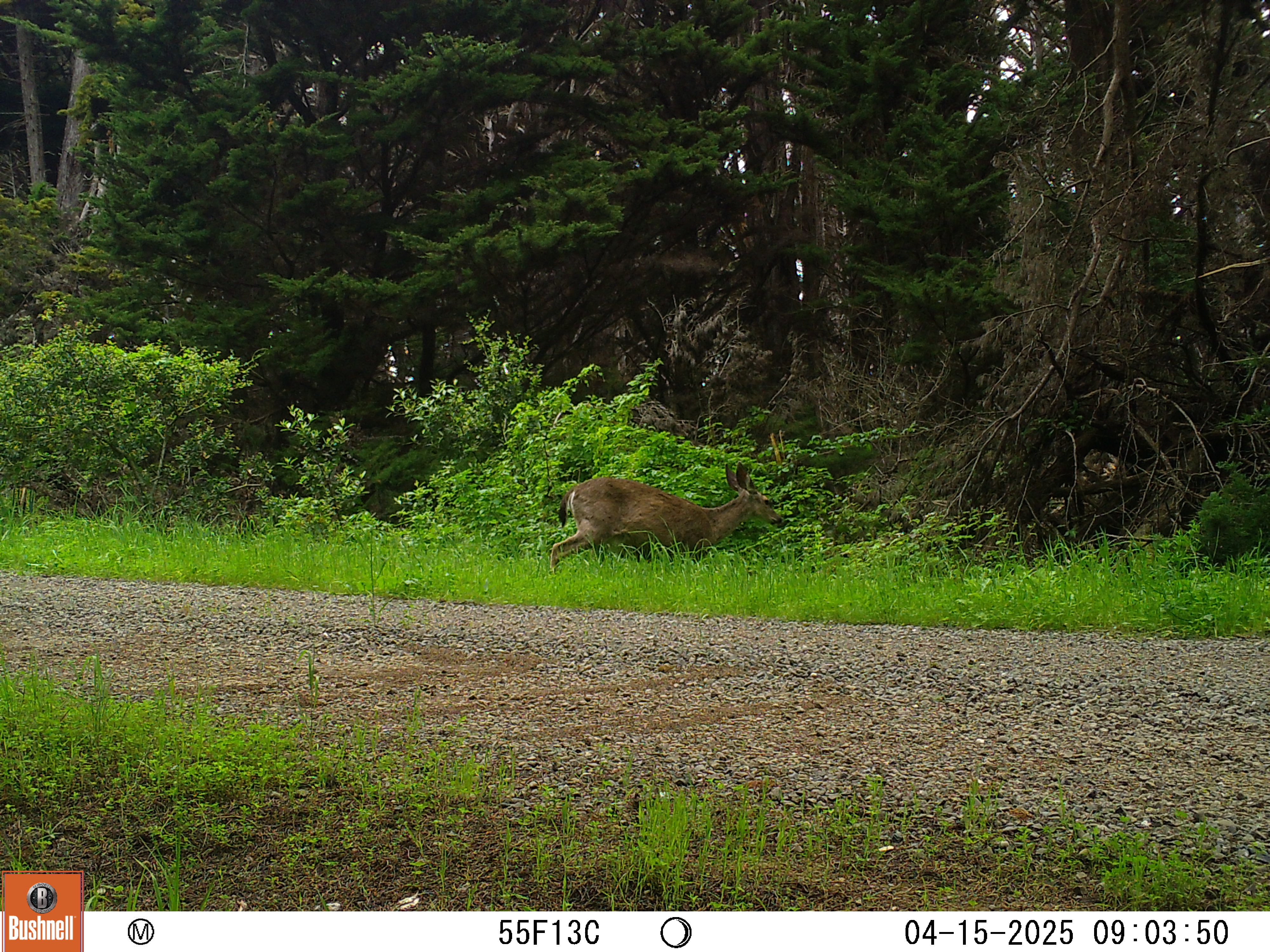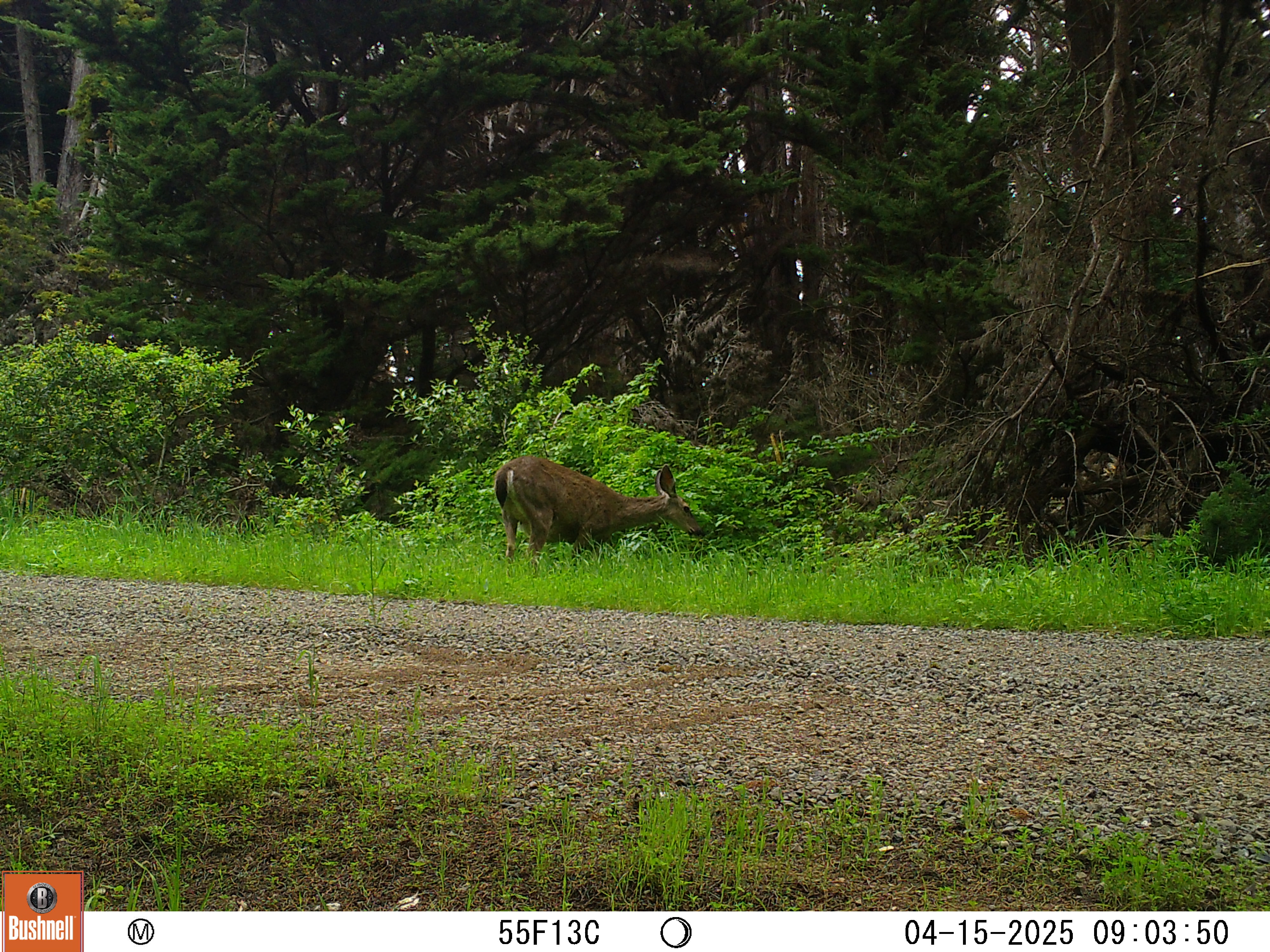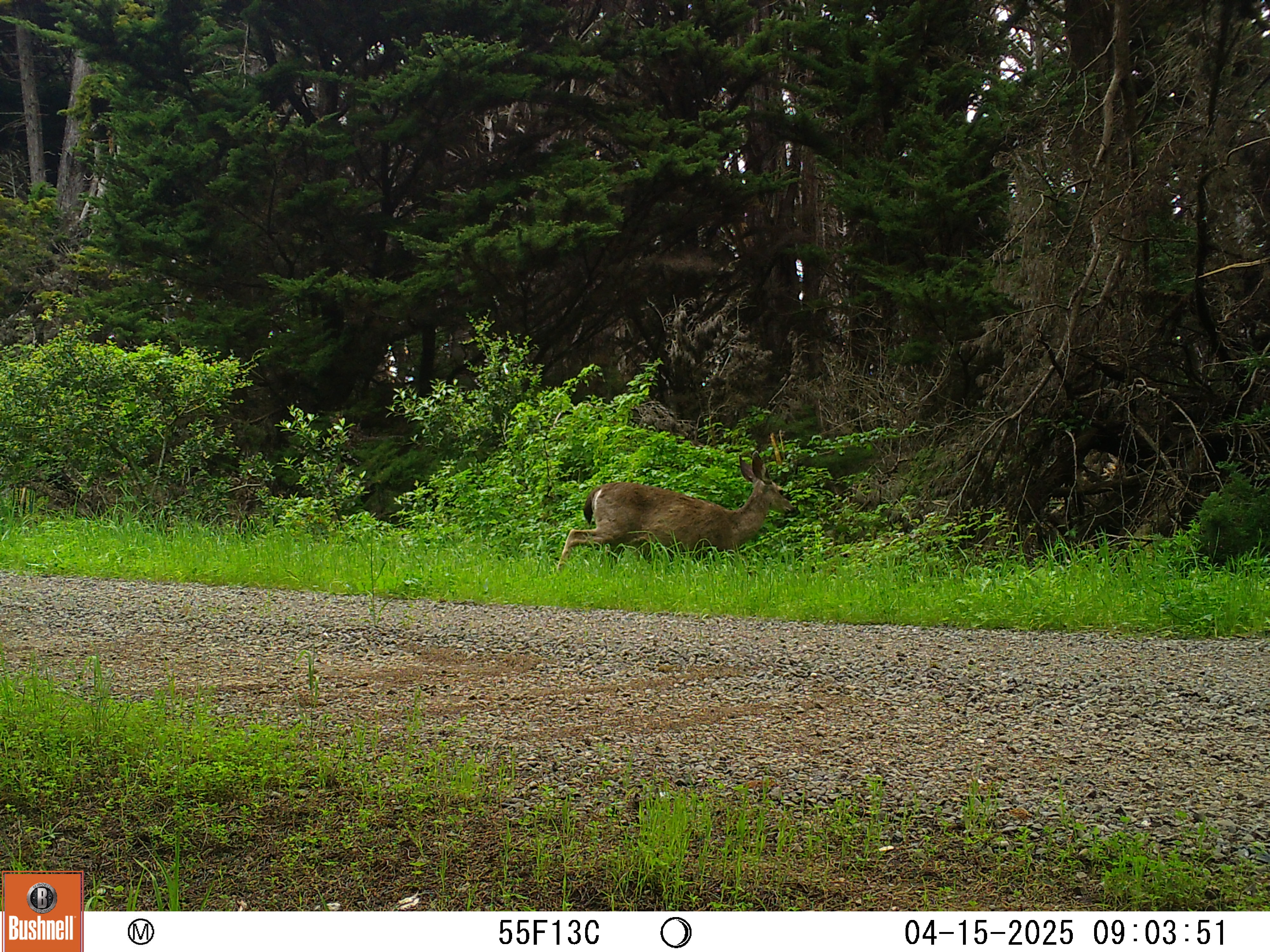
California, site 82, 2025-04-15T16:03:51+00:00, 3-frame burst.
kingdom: Animalia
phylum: Chordata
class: Mammalia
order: Artiodactyla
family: Cervidae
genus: Odocoileus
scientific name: Odocoileus hemionus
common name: mule deer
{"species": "mule deer (Odocoileus hemionus)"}